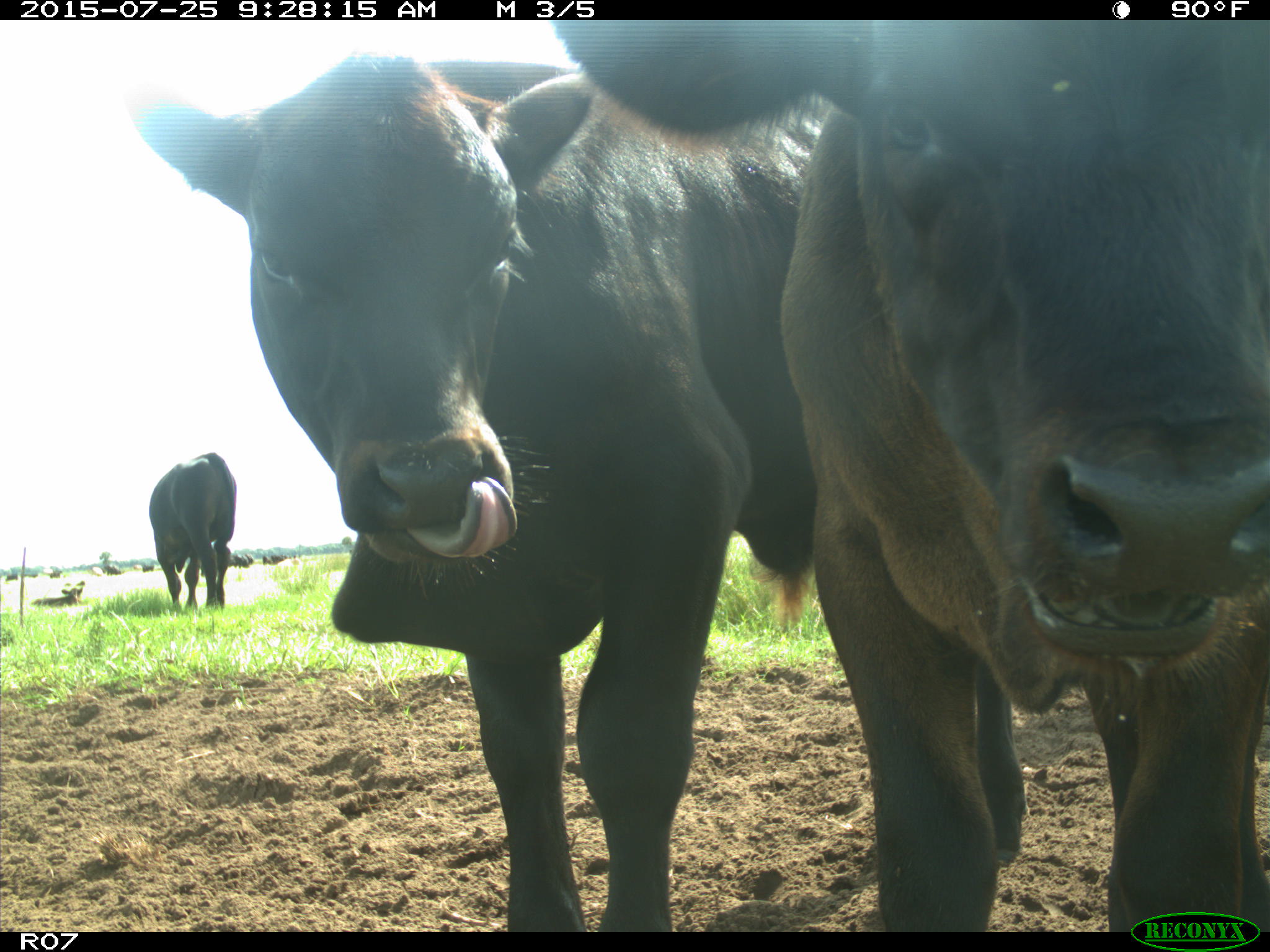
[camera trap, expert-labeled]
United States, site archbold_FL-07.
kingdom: Animalia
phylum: Chordata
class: Mammalia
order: Artiodactyla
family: Bovidae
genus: Bos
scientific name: Bos taurus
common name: domestic cow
Bos taurus (domestic cow).